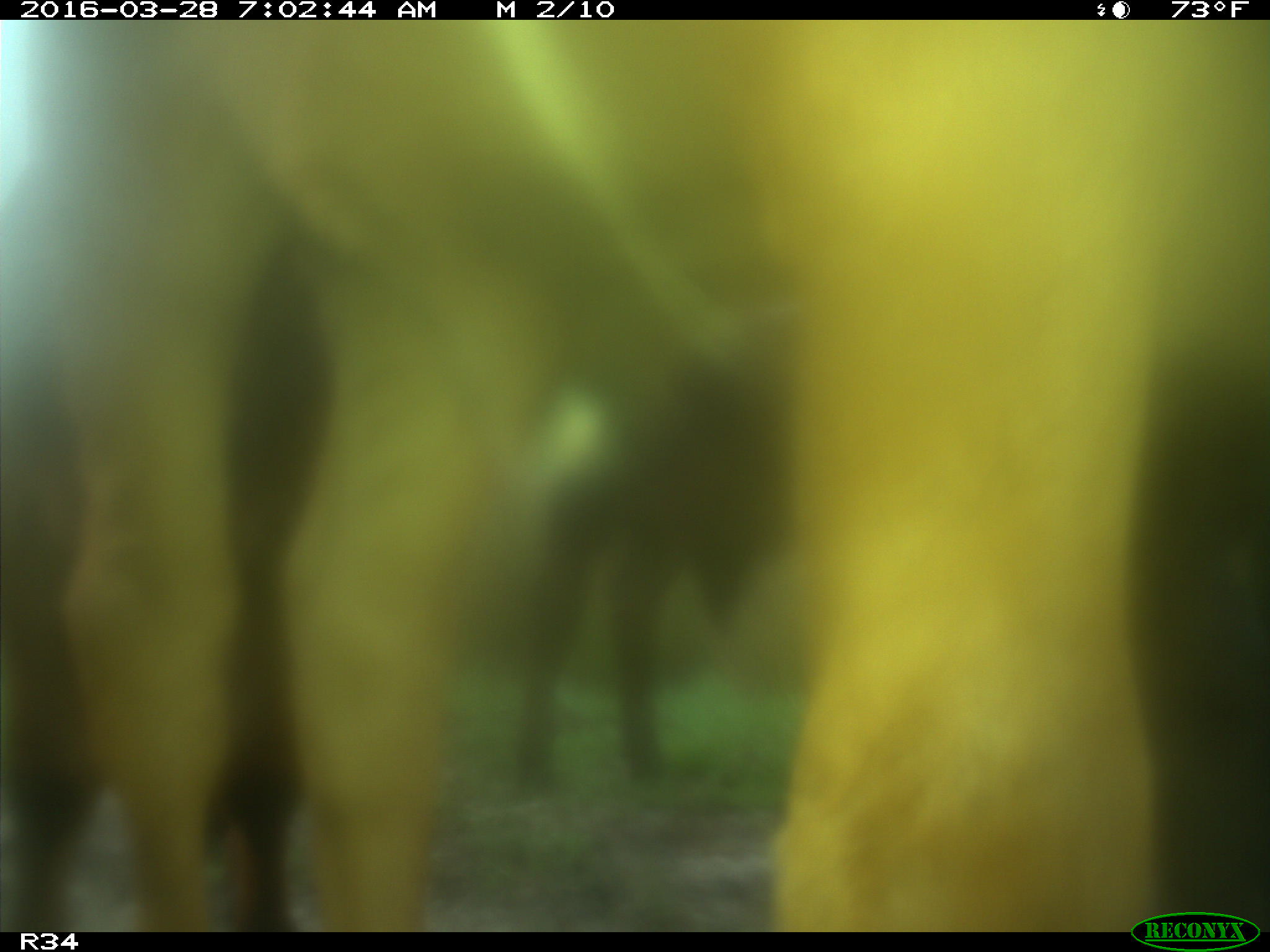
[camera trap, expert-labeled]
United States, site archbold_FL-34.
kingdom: Animalia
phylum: Chordata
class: Mammalia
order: Artiodactyla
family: Bovidae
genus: Bos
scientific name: Bos taurus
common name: domestic cow